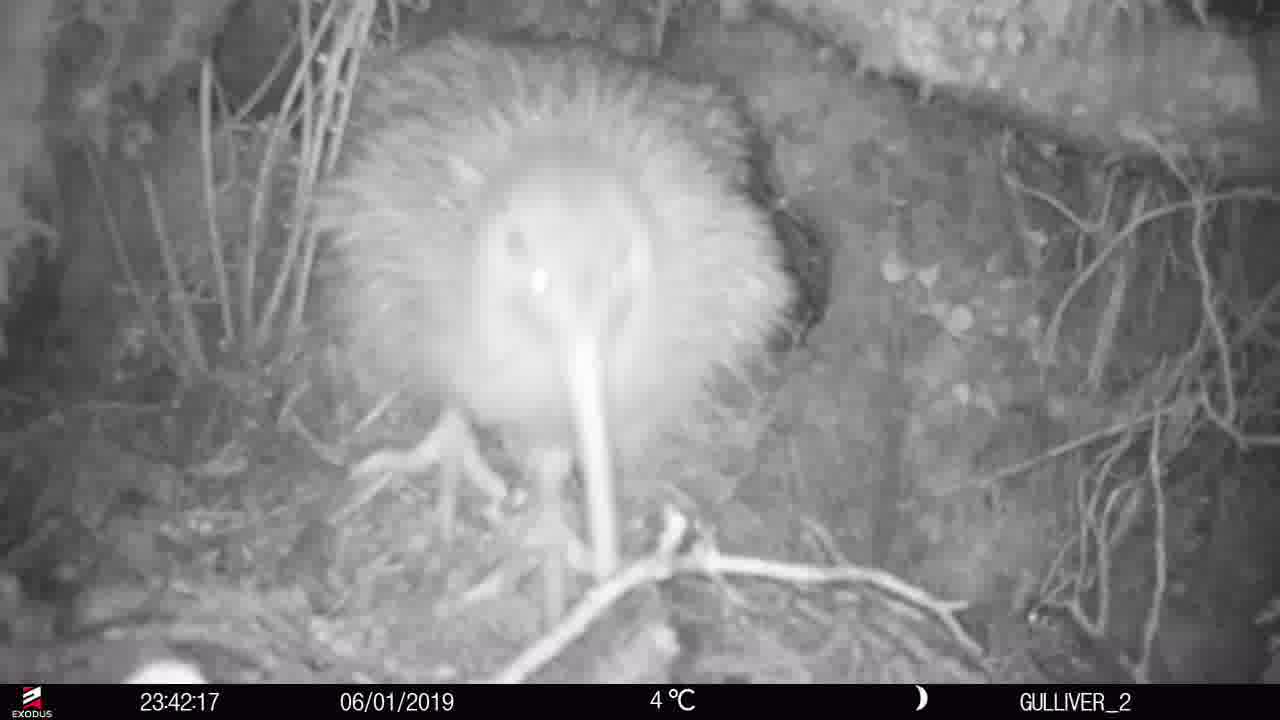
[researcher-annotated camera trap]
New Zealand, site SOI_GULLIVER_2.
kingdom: Animalia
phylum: Chordata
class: Aves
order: Apterygiformes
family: Apterygidae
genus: Apteryx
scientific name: Apteryx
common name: kiwi